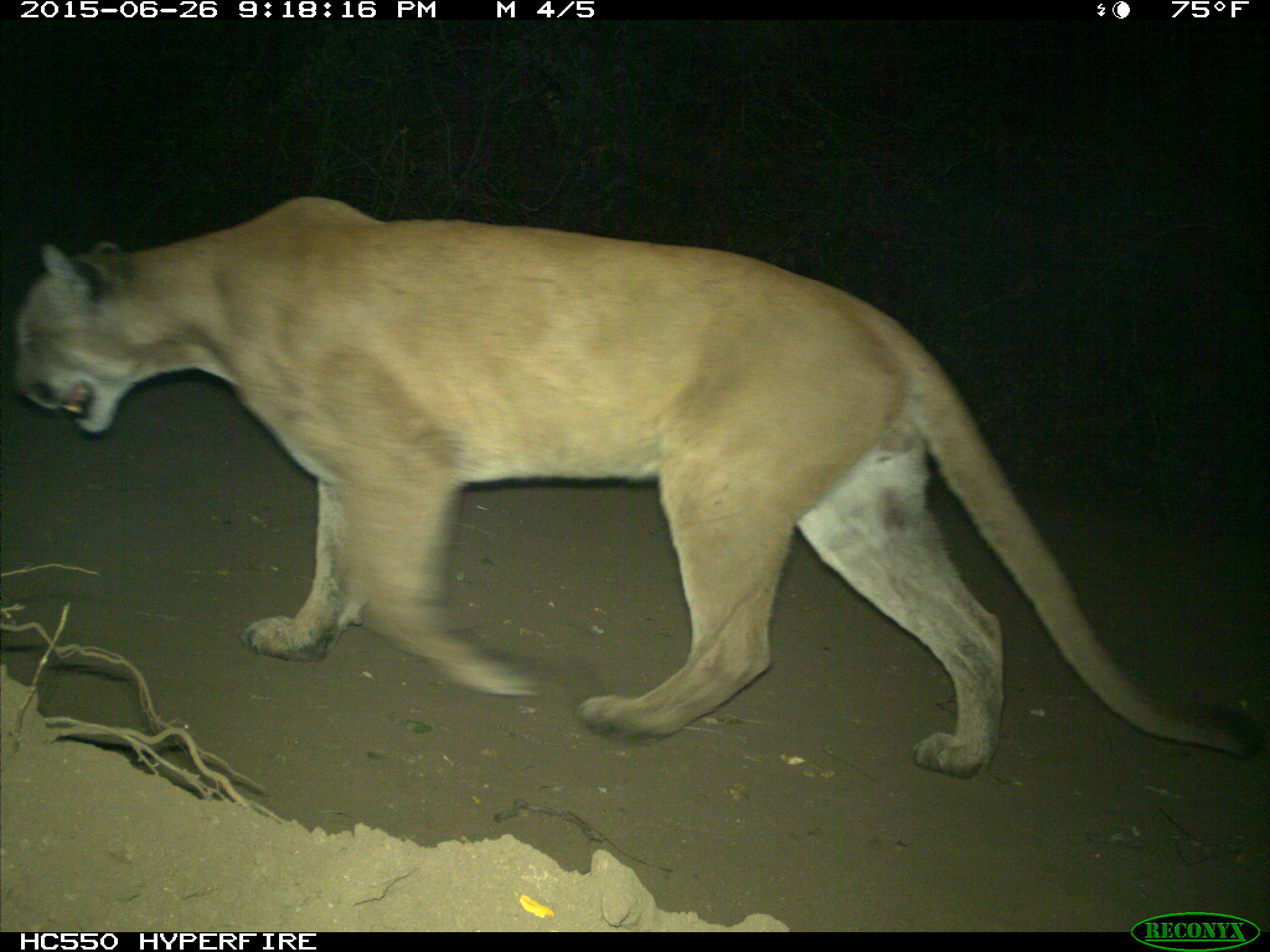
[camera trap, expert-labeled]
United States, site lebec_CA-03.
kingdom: Animalia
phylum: Chordata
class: Mammalia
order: Carnivora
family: Felidae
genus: Puma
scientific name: Puma concolor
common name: mountain lion